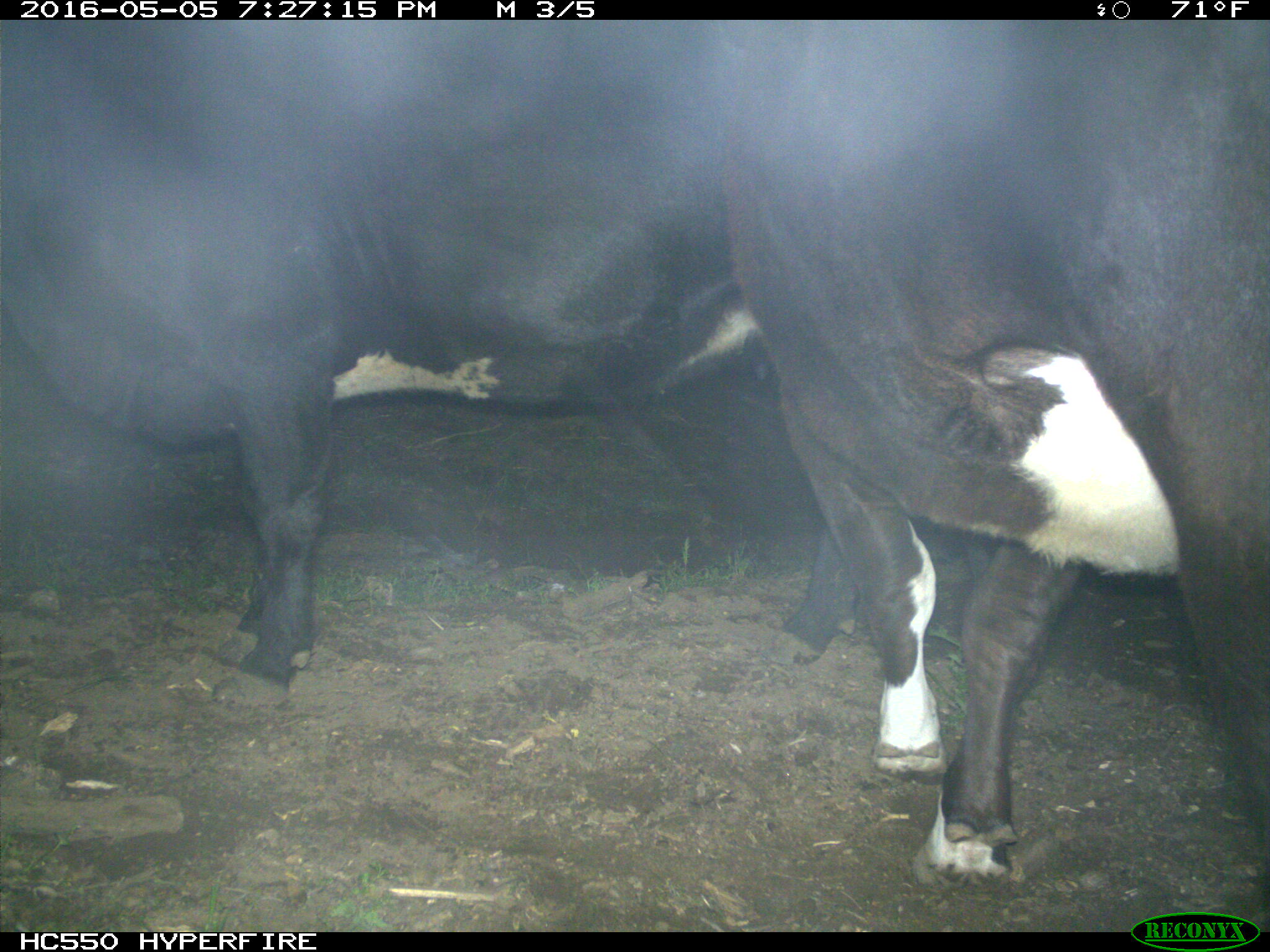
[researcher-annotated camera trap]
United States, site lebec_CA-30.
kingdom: Animalia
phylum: Chordata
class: Mammalia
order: Artiodactyla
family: Bovidae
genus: Bos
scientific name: Bos taurus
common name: domestic cow